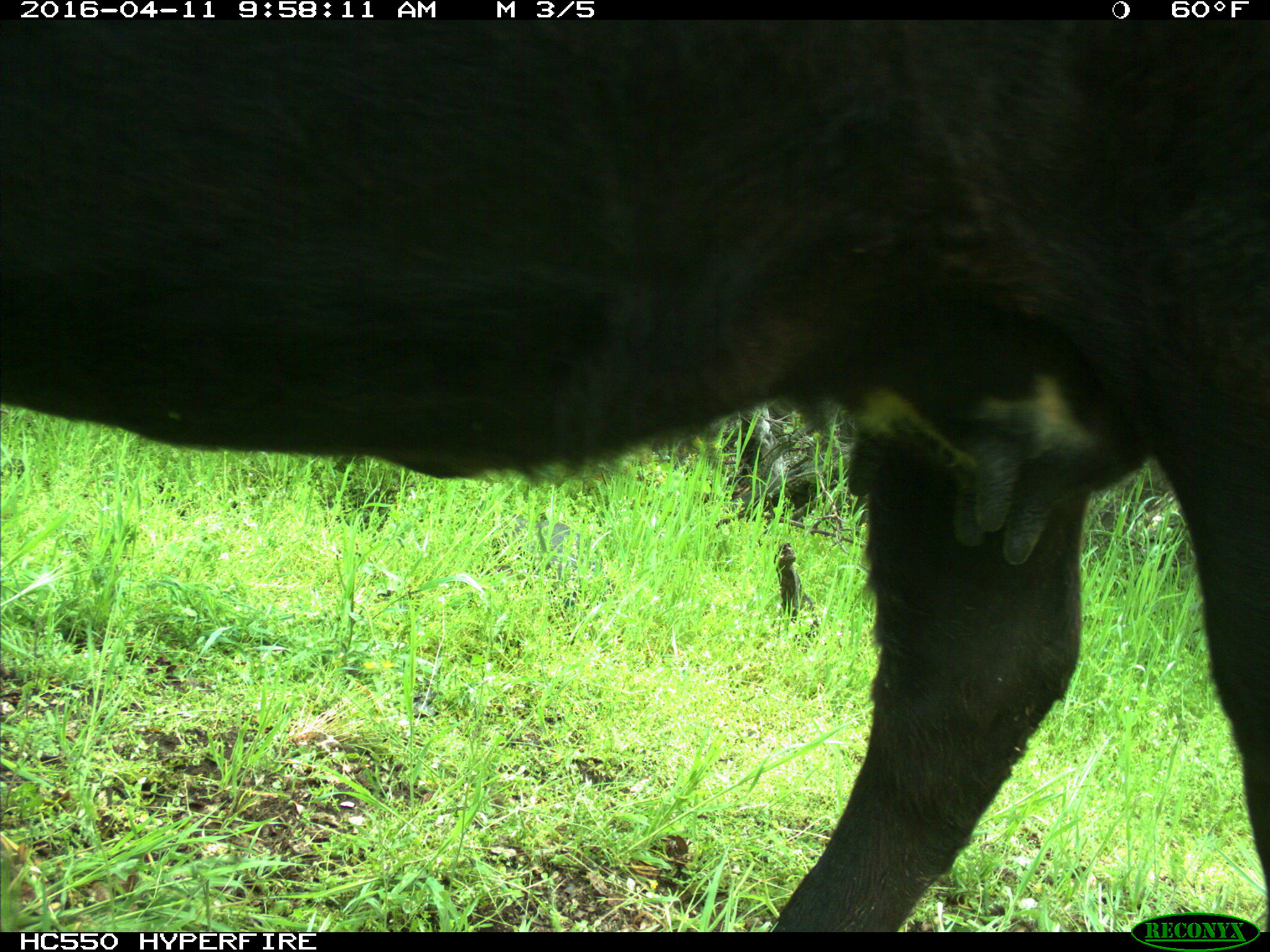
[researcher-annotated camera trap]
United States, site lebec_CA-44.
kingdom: Animalia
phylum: Chordata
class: Mammalia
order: Artiodactyla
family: Bovidae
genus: Bos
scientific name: Bos taurus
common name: domestic cow